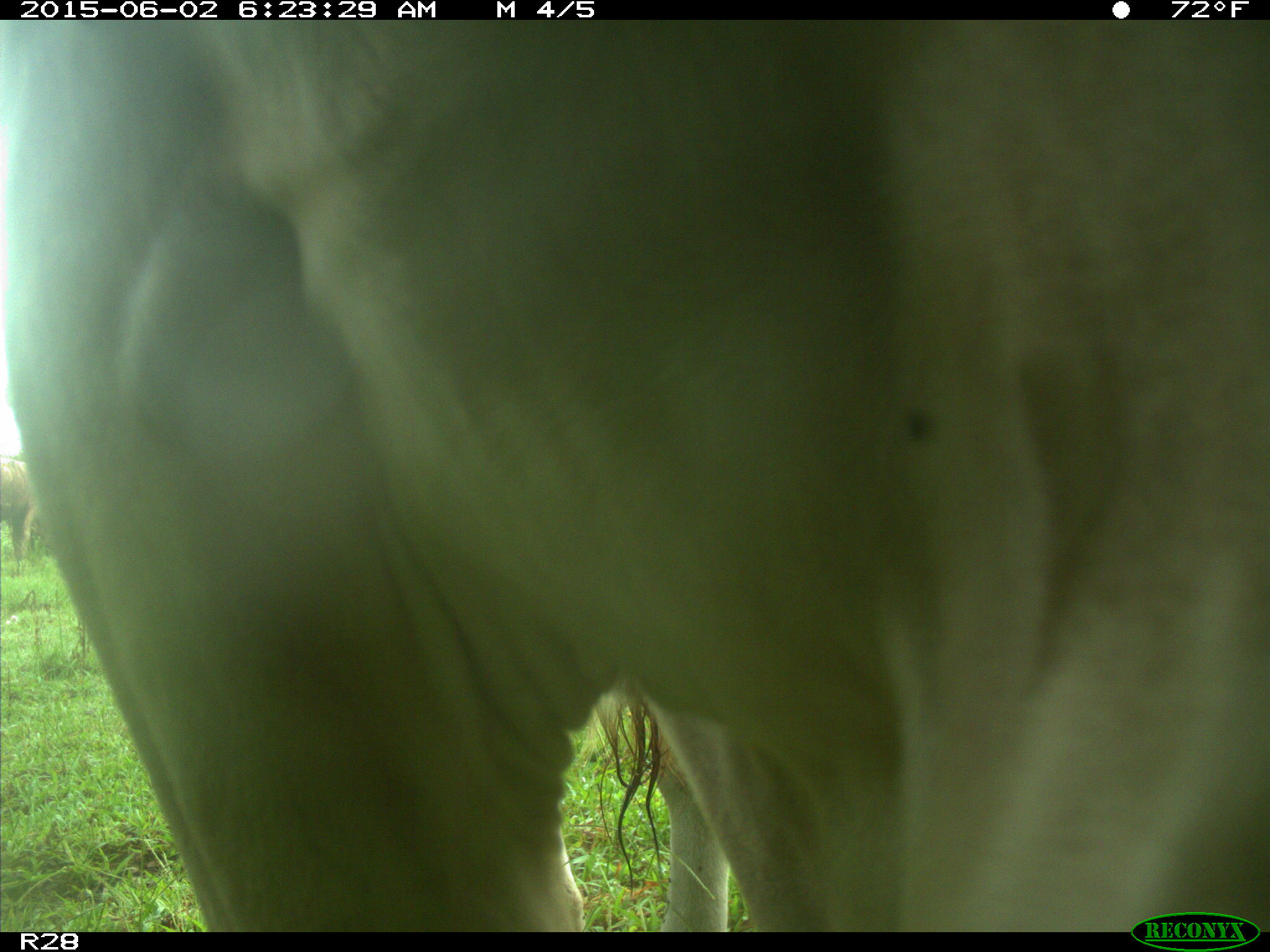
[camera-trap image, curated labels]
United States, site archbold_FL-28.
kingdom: Animalia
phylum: Chordata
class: Mammalia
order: Artiodactyla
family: Bovidae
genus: Bos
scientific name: Bos taurus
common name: domestic cow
Bos taurus (domestic cow).